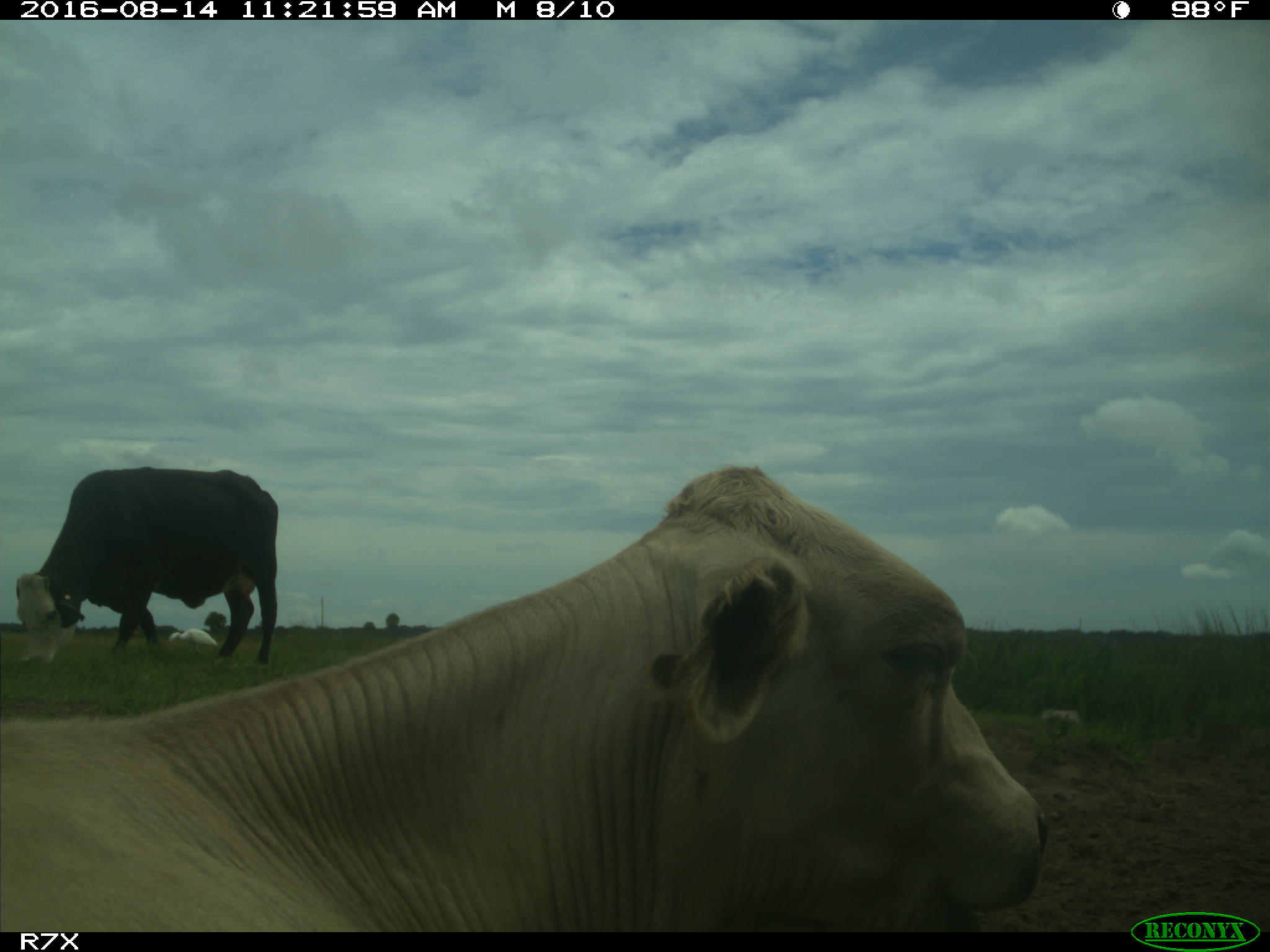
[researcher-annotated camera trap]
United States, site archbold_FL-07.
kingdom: Animalia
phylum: Chordata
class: Mammalia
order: Artiodactyla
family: Bovidae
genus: Bos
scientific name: Bos taurus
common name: domestic cow